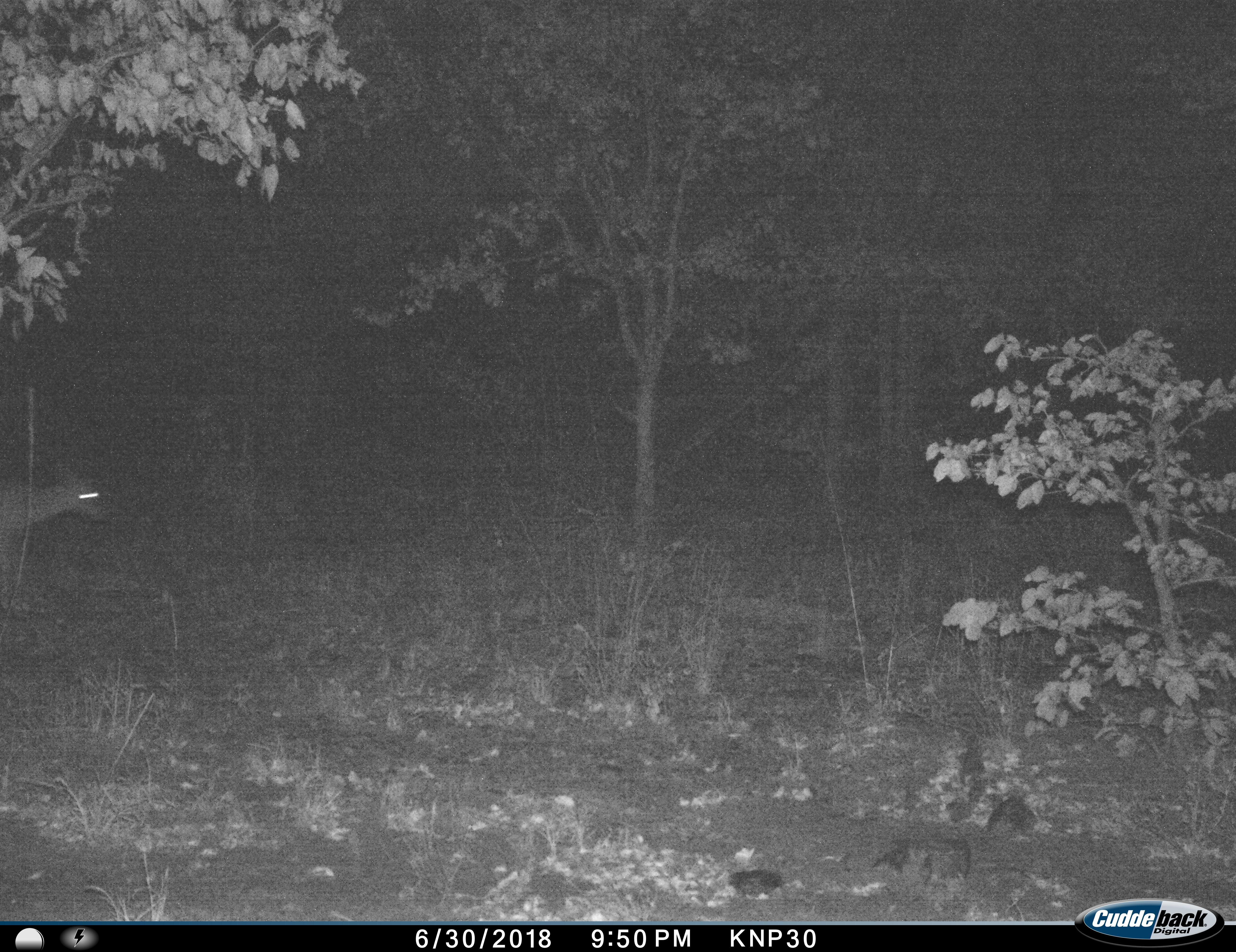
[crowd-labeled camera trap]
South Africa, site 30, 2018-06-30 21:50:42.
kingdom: Animalia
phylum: Chordata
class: Mammalia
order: Artiodactyla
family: Bovidae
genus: Aepyceros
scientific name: Aepyceros melampus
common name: impala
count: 1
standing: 20%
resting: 0%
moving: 80%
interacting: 0%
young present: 0%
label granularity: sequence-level